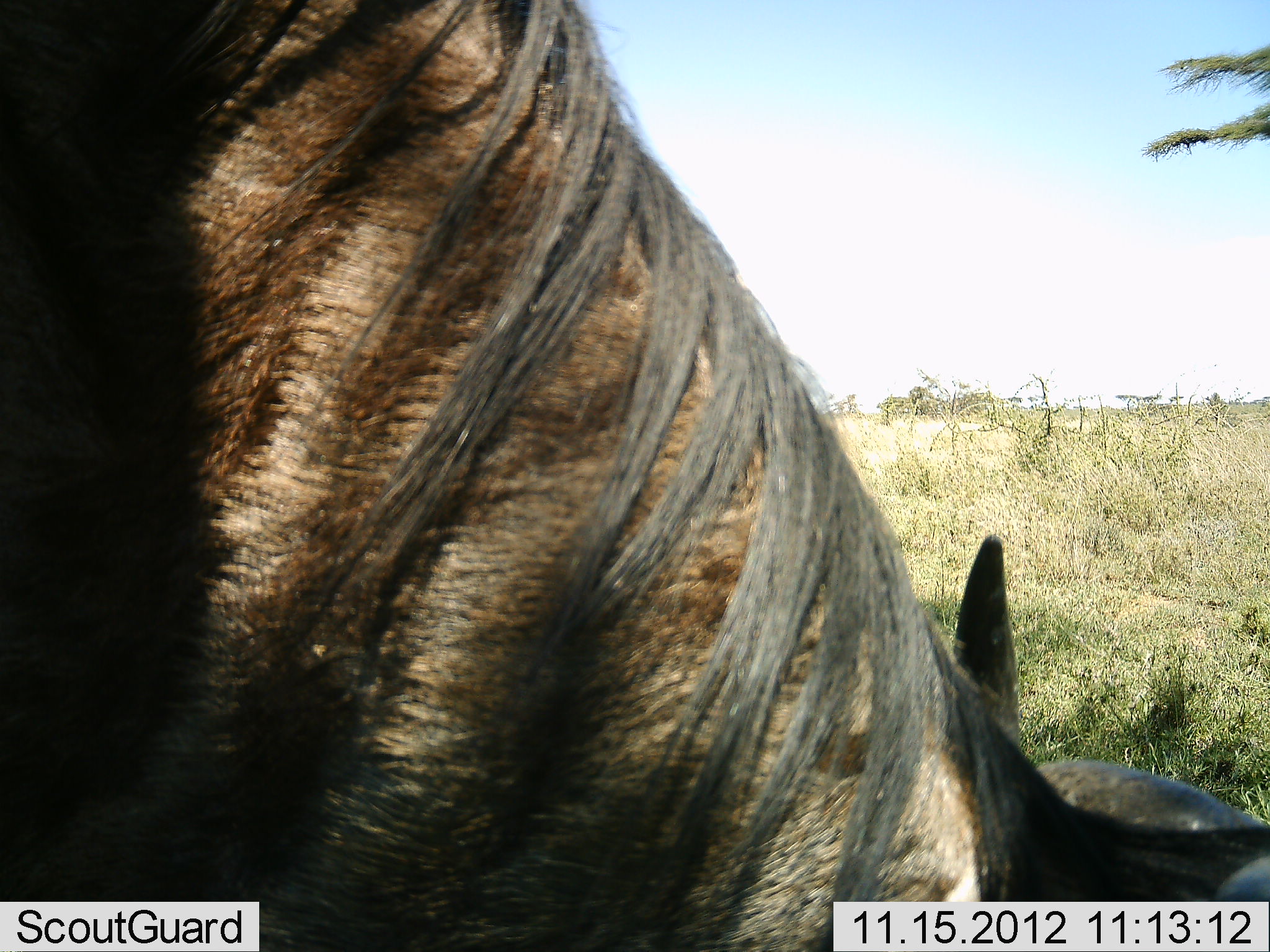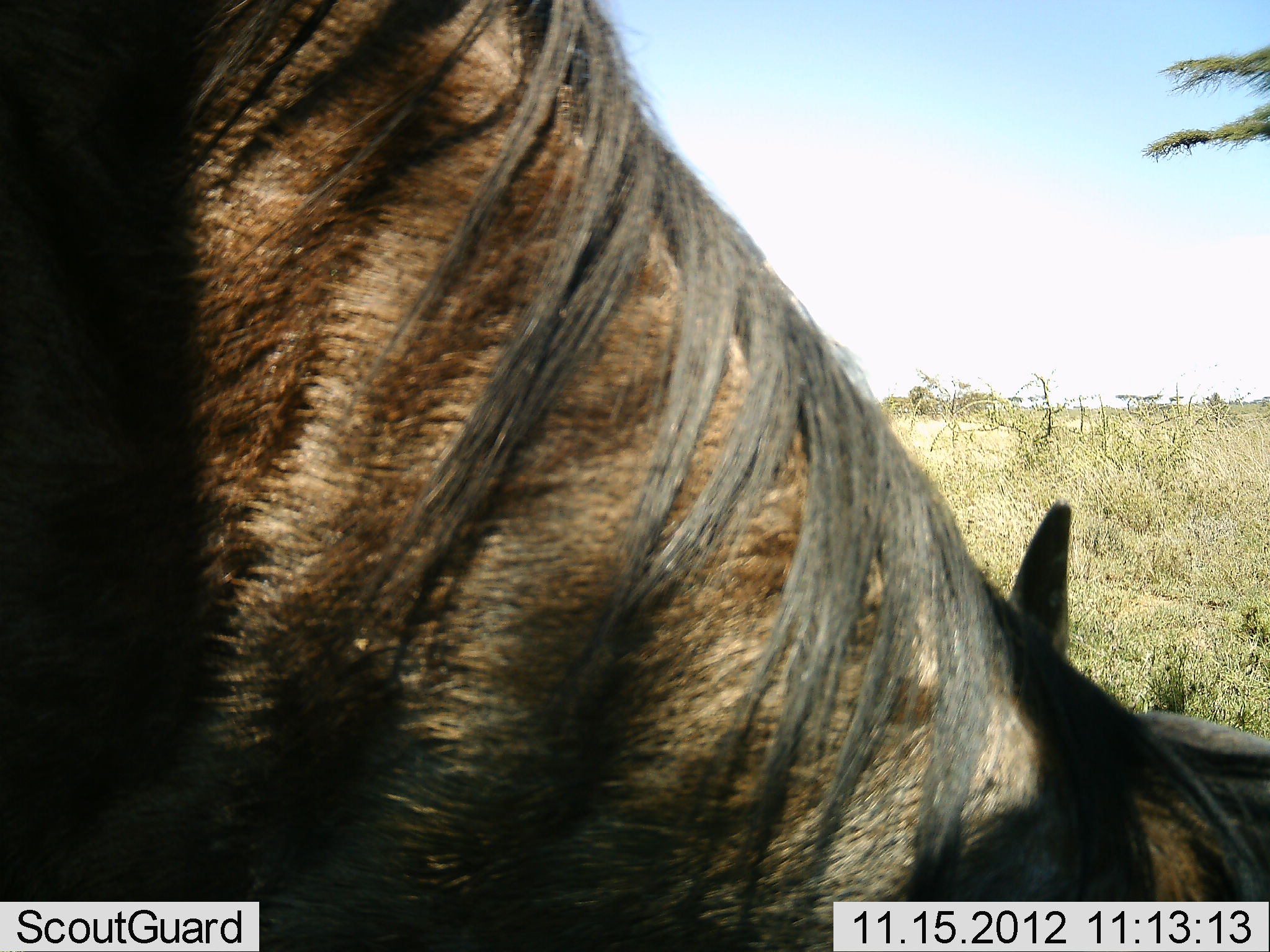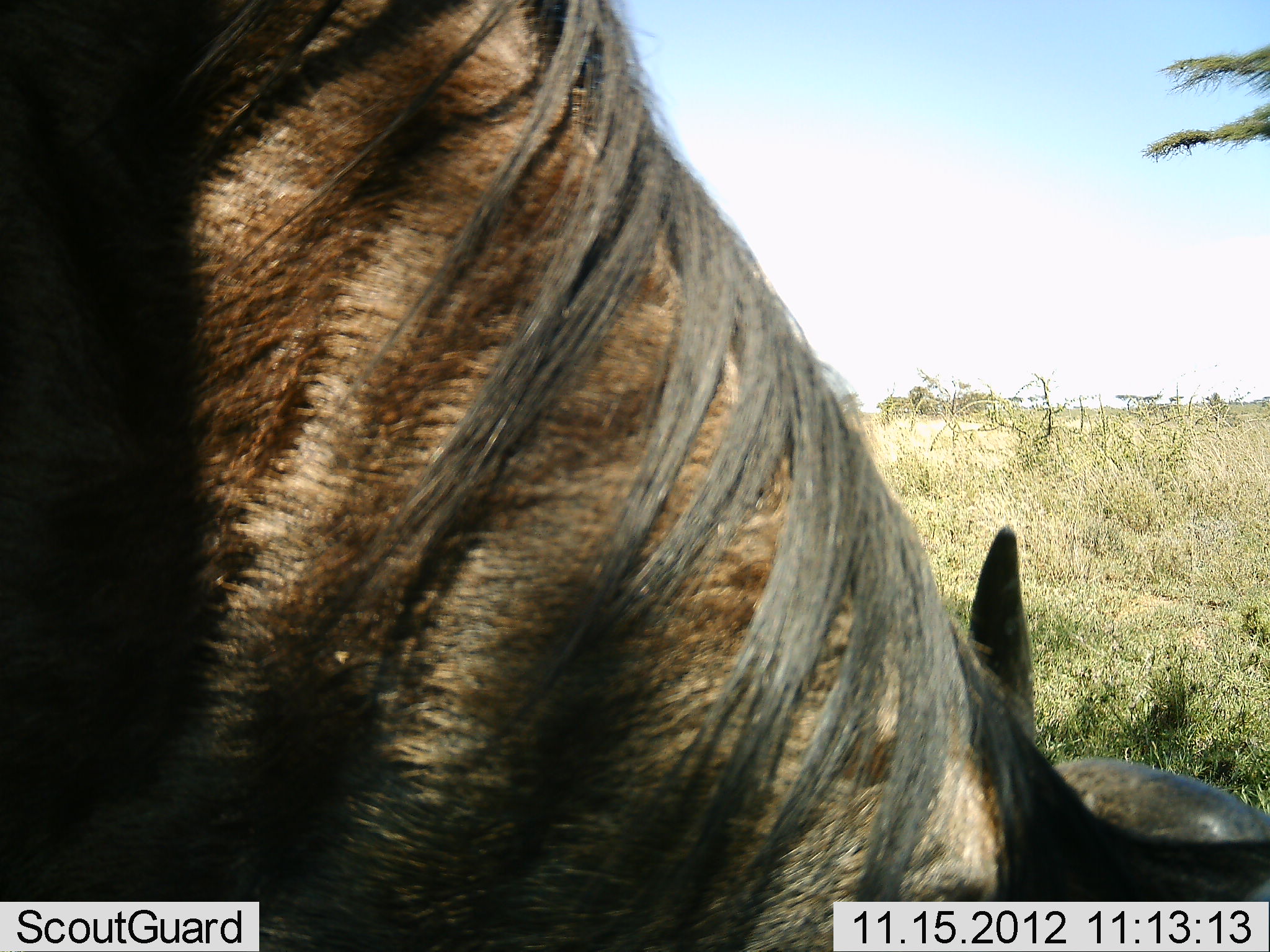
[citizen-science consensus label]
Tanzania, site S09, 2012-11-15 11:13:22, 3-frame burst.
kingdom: Animalia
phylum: Chordata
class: Mammalia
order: Artiodactyla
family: Bovidae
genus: Connochaetes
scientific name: Connochaetes taurinus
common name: blue wildebeest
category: wildebeest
Wildebeest (blue wildebeest) (Connochaetes taurinus), count 1. Behavior (volunteer vote fractions): standing 6%, resting 0%, moving 0%, interacting 0%. Young present (vote fraction): 0%. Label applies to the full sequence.